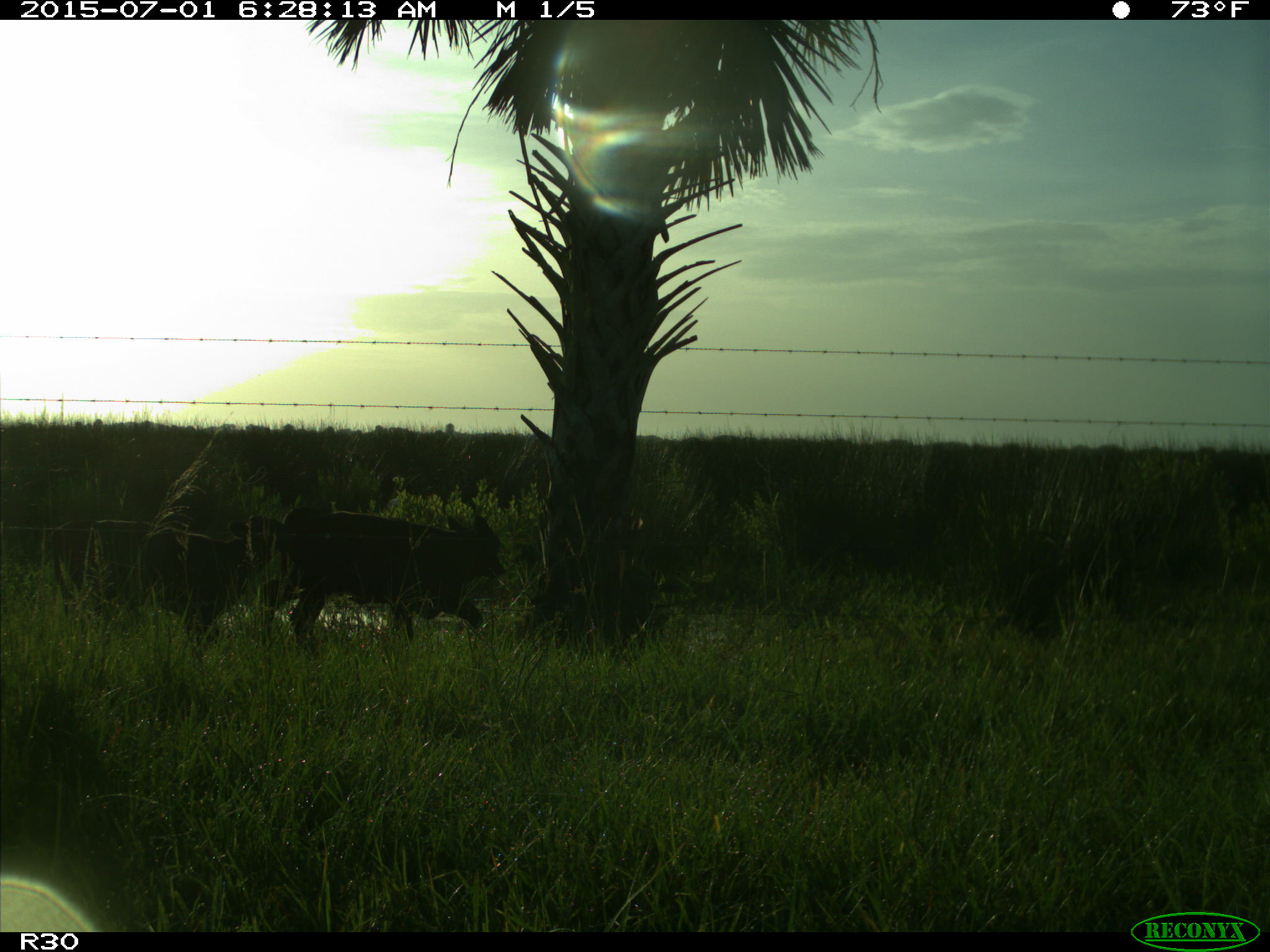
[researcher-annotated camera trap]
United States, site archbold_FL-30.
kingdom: Animalia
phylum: Chordata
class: Mammalia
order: Artiodactyla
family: Bovidae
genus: Bos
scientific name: Bos taurus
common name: domestic cow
Bos taurus (domestic cow).